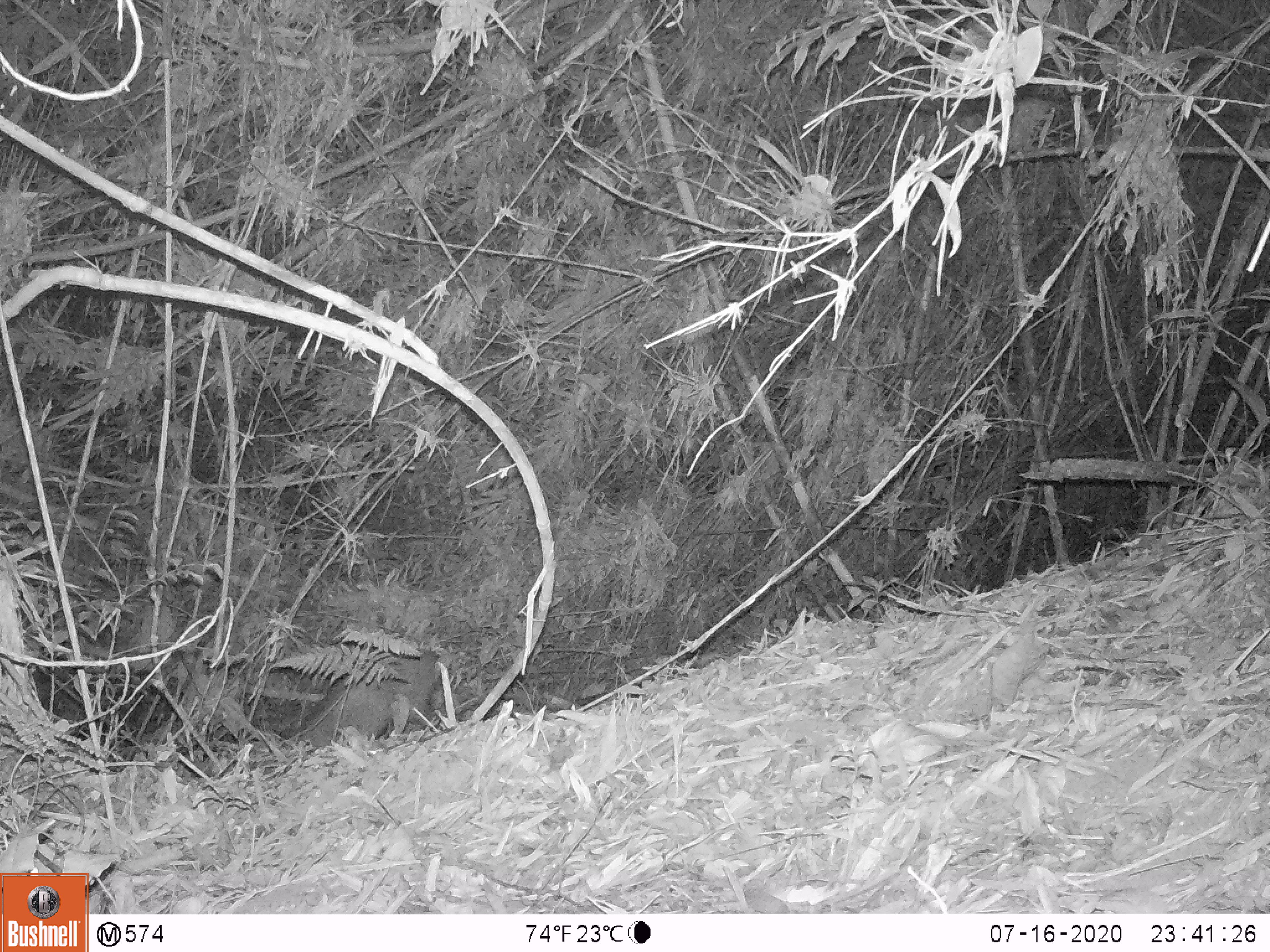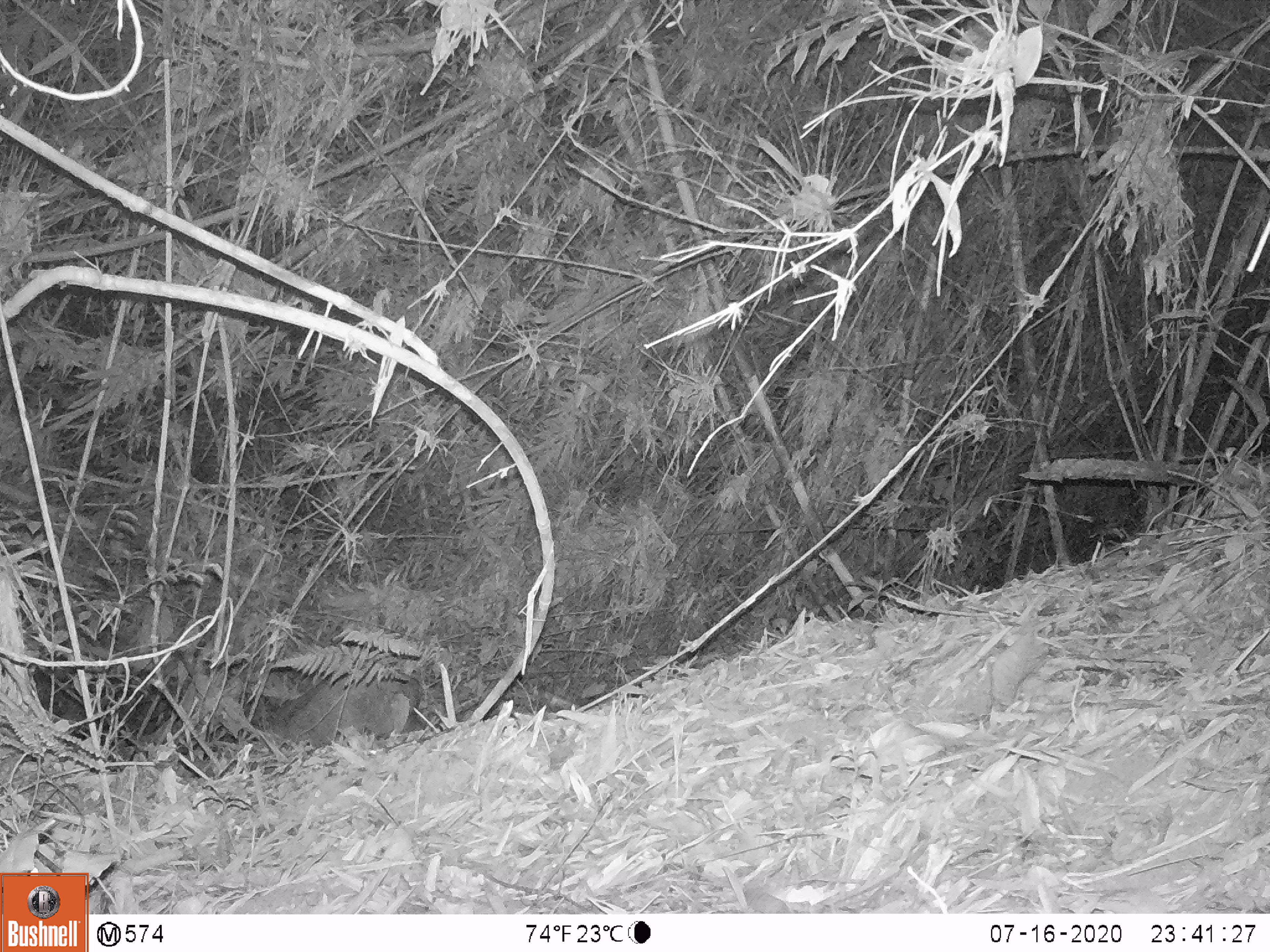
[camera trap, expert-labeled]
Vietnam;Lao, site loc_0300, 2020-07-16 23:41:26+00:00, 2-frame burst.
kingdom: Animalia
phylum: Chordata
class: Mammalia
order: Artiodactyla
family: Cervidae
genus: Muntiacus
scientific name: Muntiacus rooseveltorum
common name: roosevelt's muntjac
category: roosevelts muntjac group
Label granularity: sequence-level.